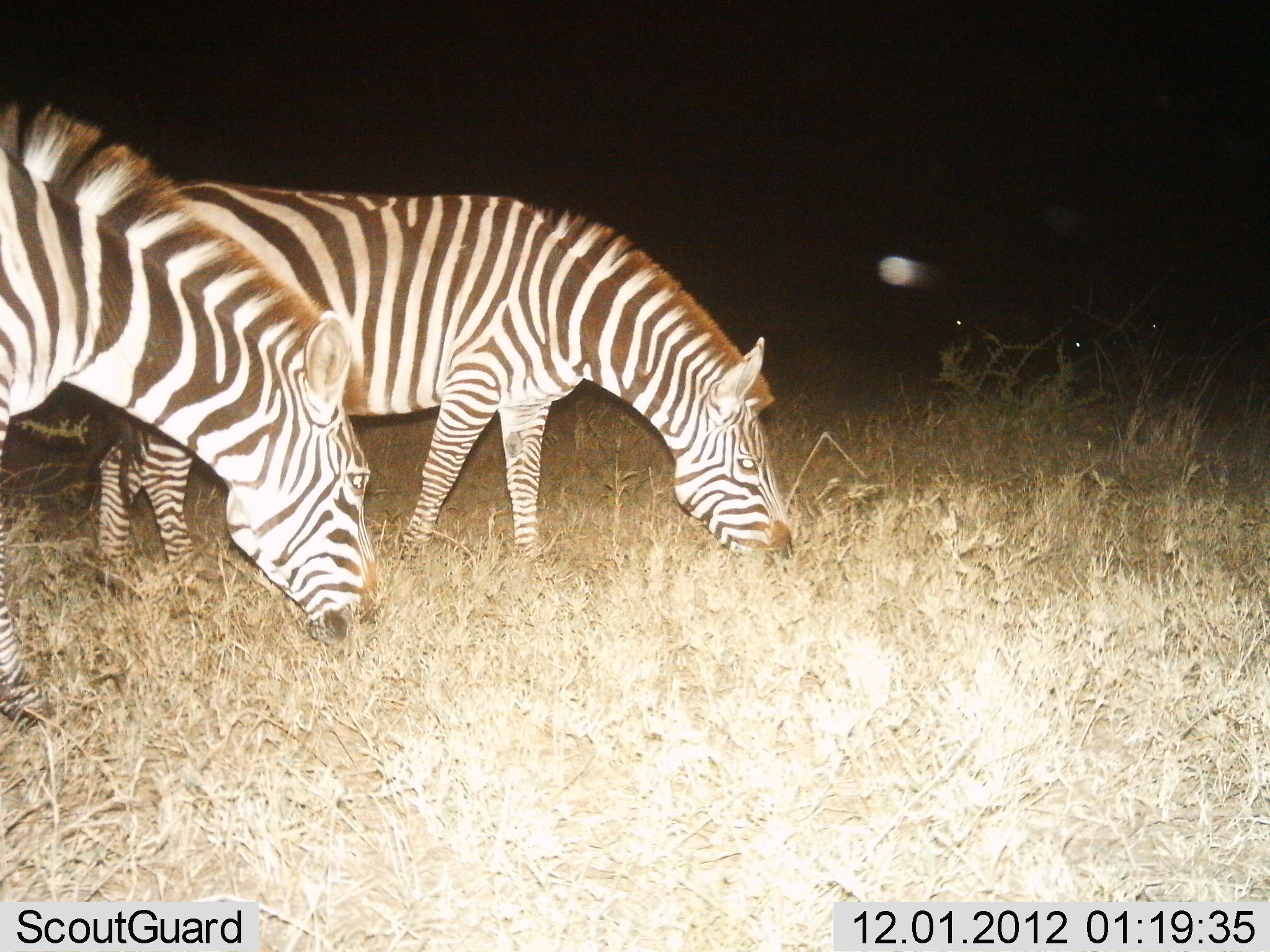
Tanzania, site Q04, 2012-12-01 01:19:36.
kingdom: Animalia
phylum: Chordata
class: Mammalia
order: Perissodactyla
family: Equidae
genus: Equus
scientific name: Equus quagga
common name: plains zebra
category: zebra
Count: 2.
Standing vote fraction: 20%.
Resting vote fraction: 0%.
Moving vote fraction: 10%.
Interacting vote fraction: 0%.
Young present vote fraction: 0%.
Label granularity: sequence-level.